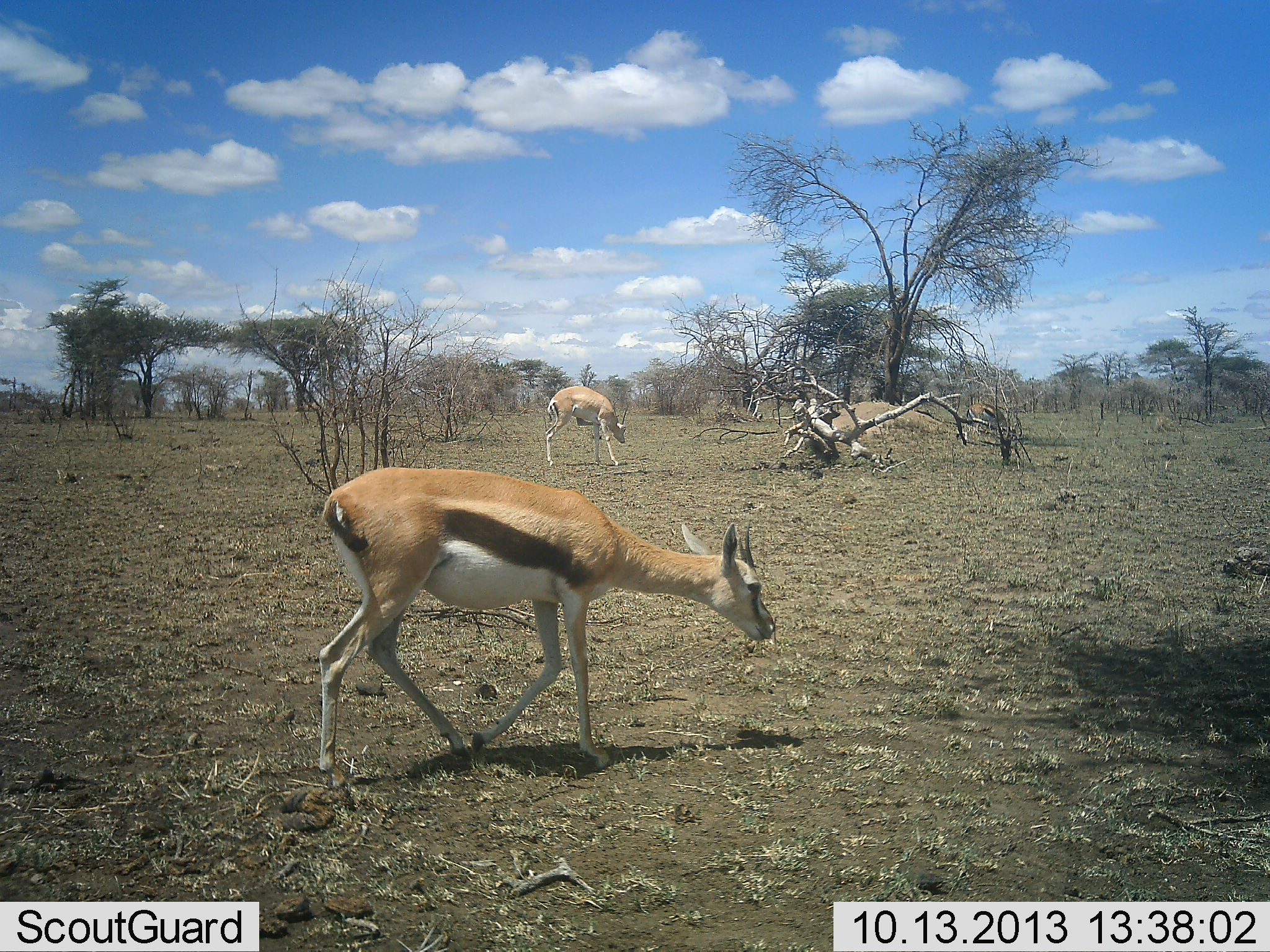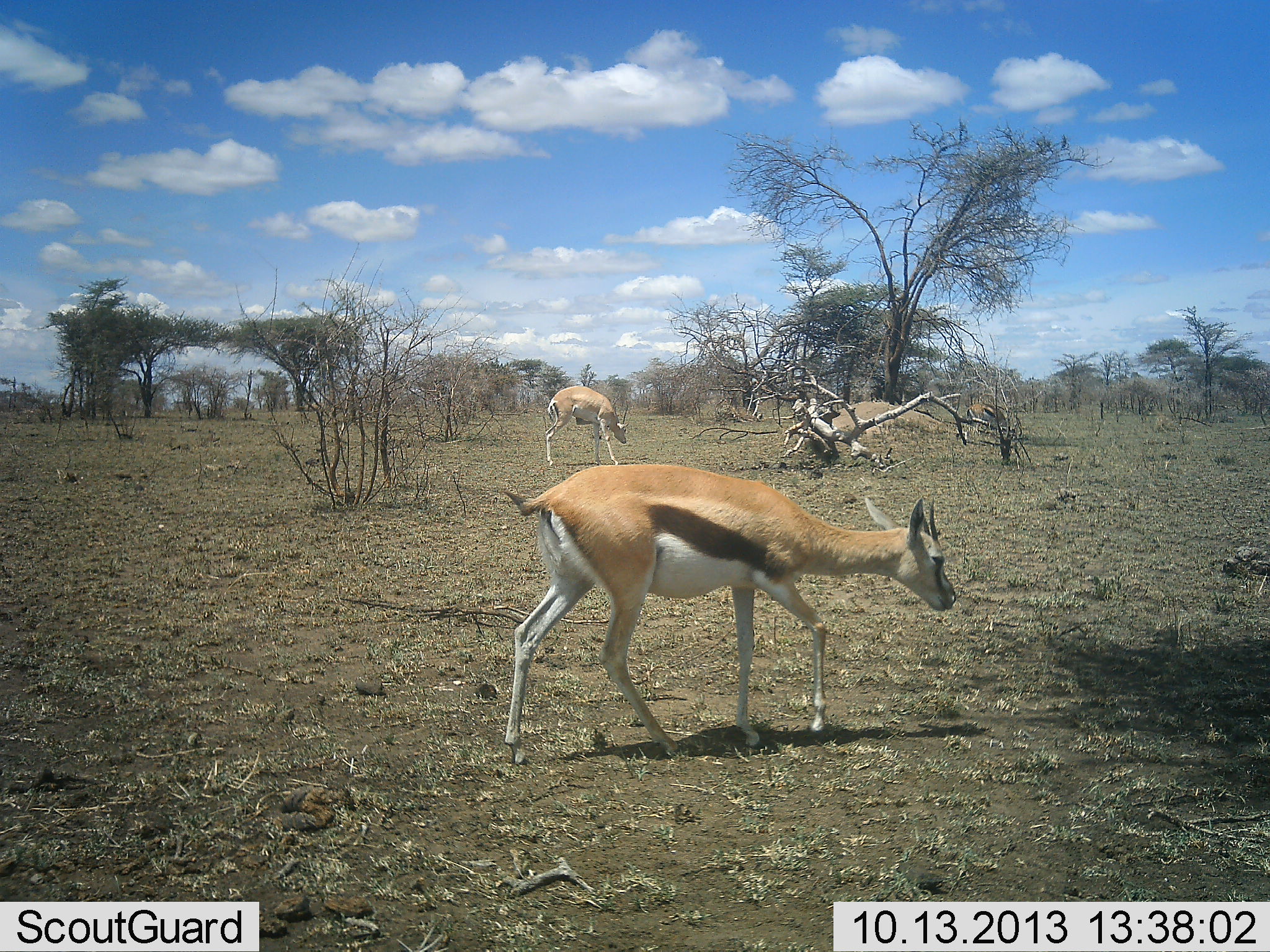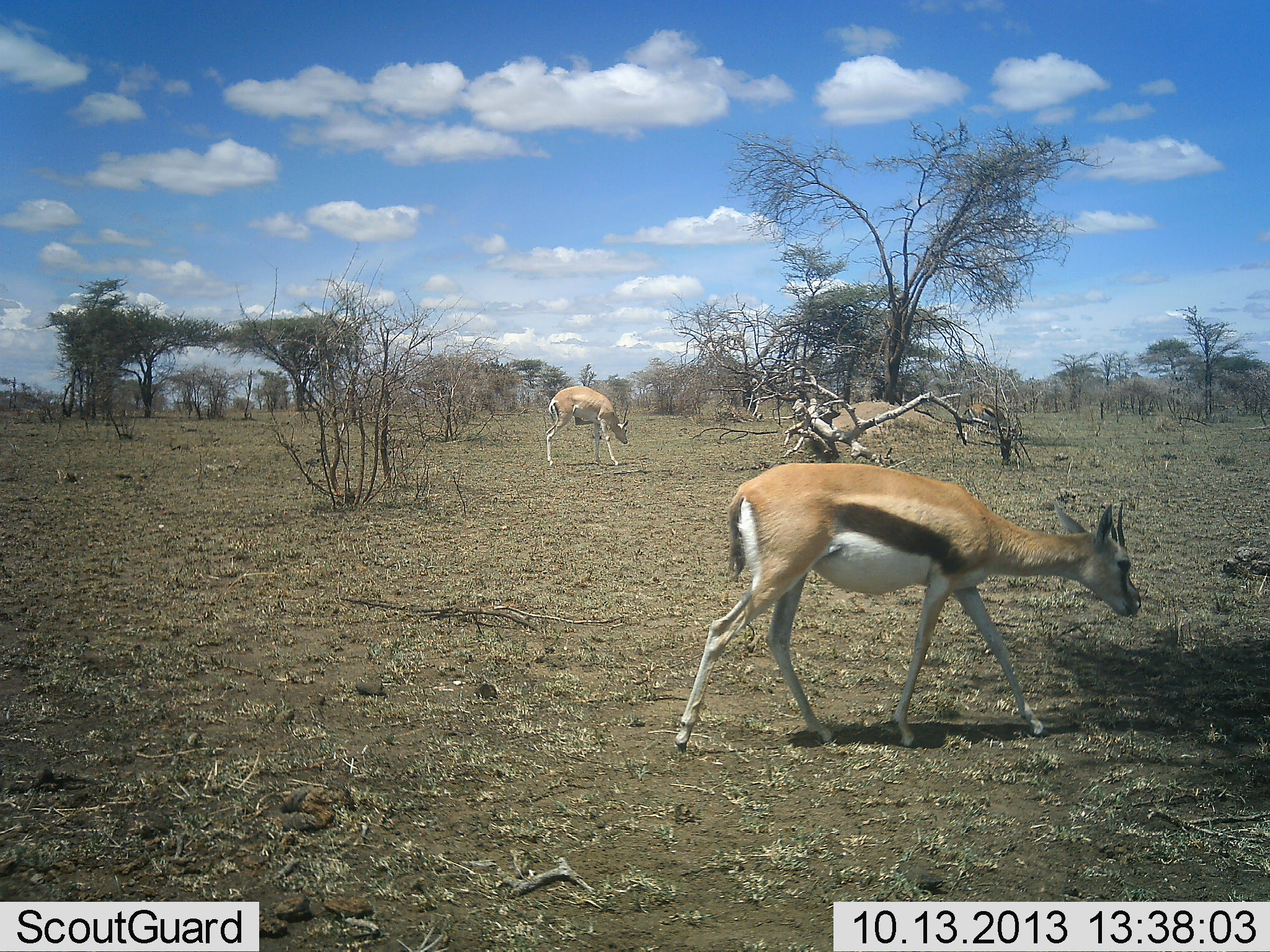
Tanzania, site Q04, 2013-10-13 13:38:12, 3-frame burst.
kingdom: Animalia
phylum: Chordata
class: Mammalia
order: Artiodactyla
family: Bovidae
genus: Eudorcas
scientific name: Eudorcas thomsonii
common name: thomson's gazelle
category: gazellethomsons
Gazellethomsons (thomson's gazelle) (Eudorcas thomsonii), count 2. Behavior (volunteer vote fractions): standing 50%, resting 0%, moving 77%, interacting 5%. Young present (vote fraction): 0%. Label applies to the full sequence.